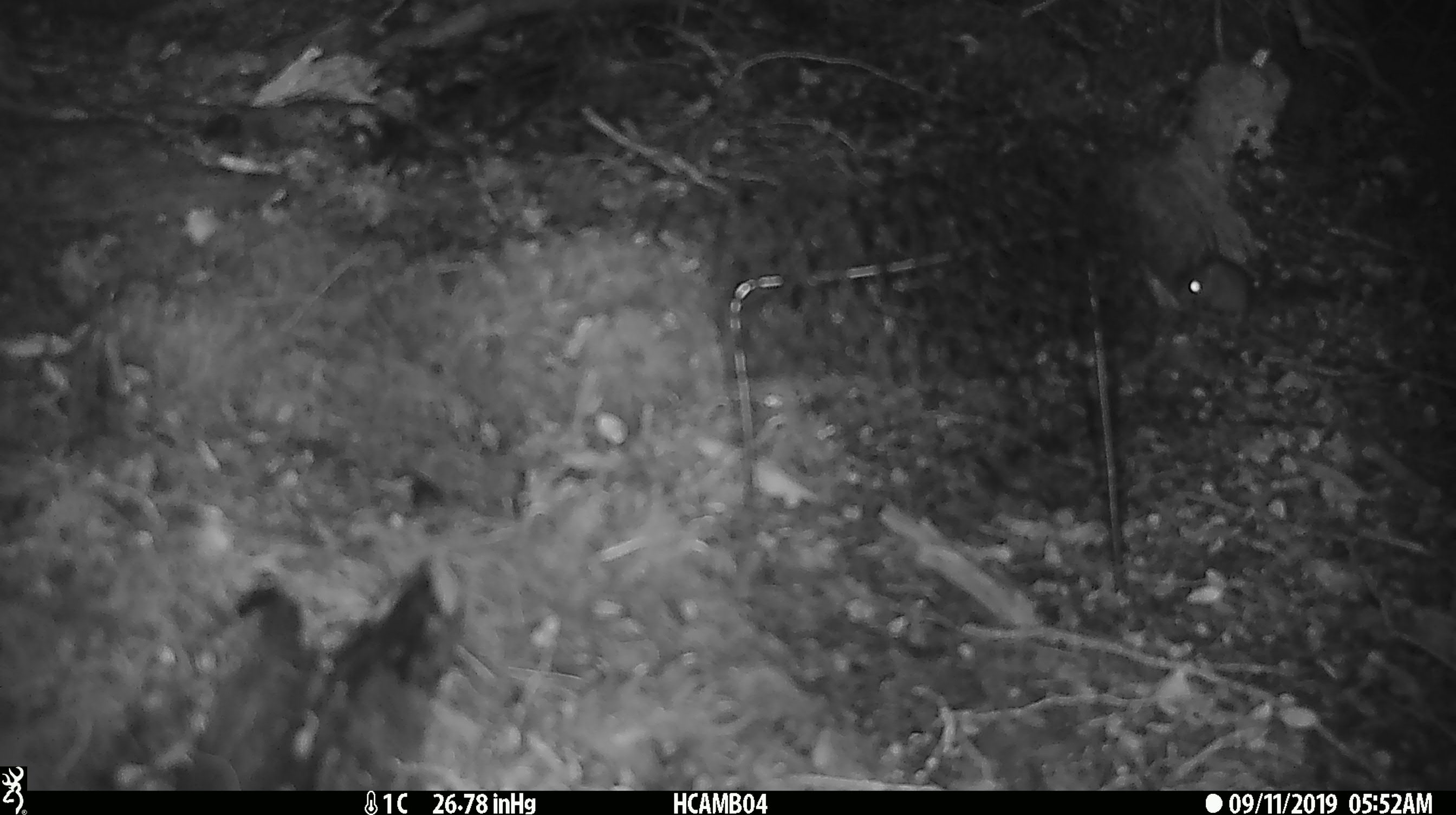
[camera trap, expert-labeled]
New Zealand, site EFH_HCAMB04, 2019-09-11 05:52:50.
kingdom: Animalia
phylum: Chordata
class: Mammalia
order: Rodentia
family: Muridae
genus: Mus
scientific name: Mus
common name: mouse